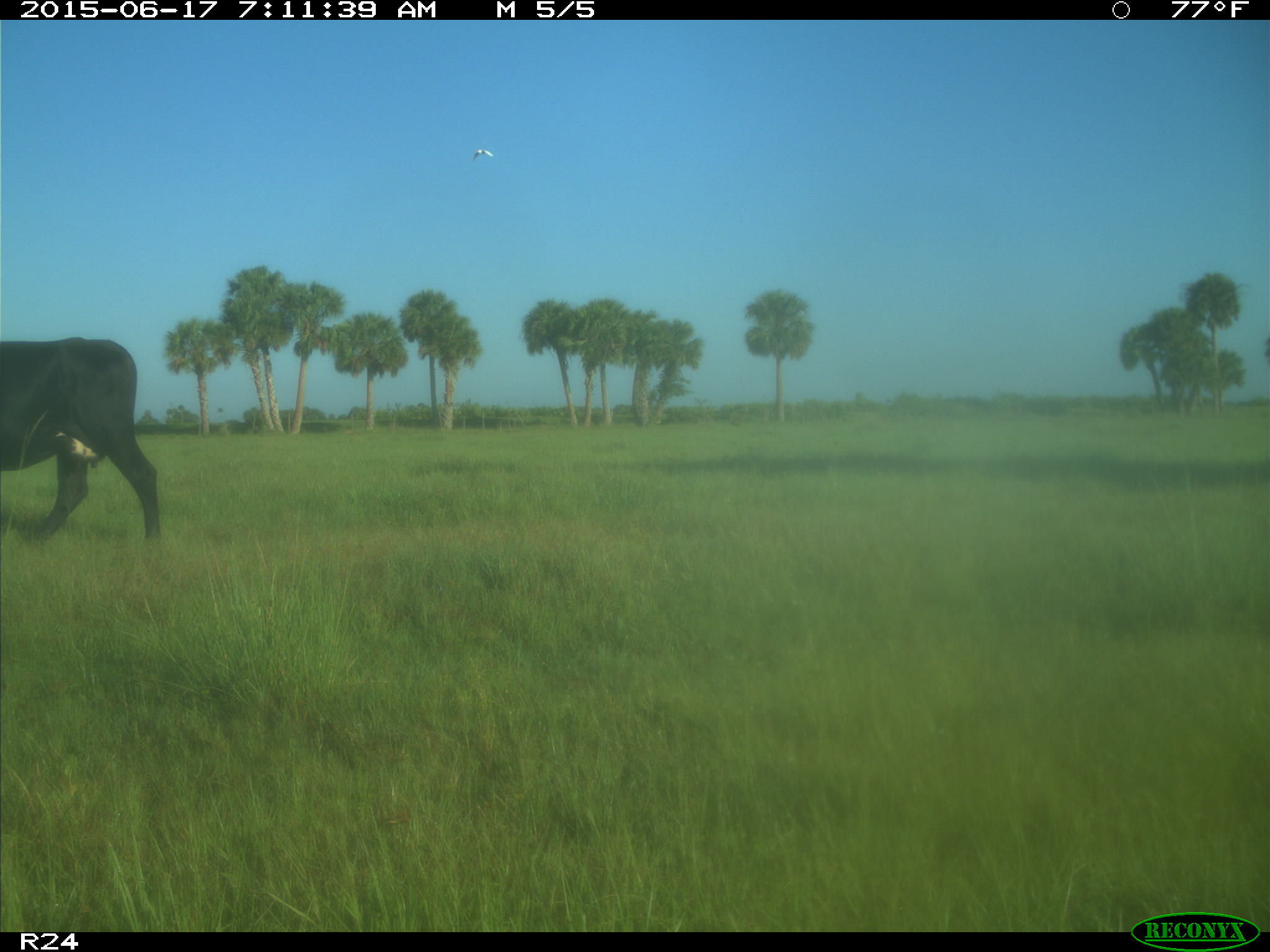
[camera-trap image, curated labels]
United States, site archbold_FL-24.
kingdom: Animalia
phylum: Chordata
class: Mammalia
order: Artiodactyla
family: Bovidae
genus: Bos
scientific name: Bos taurus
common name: domestic cow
Bos taurus (domestic cow).